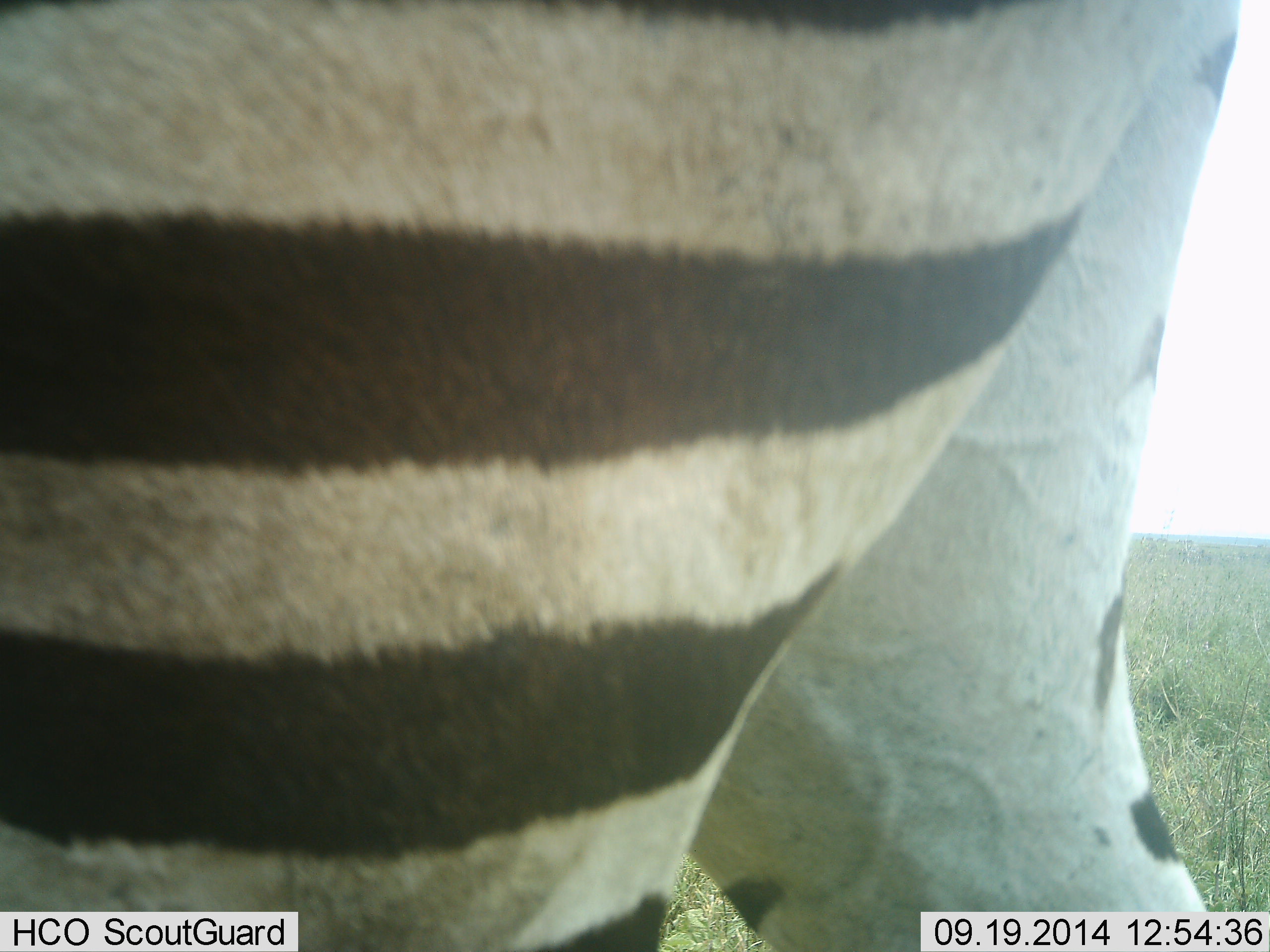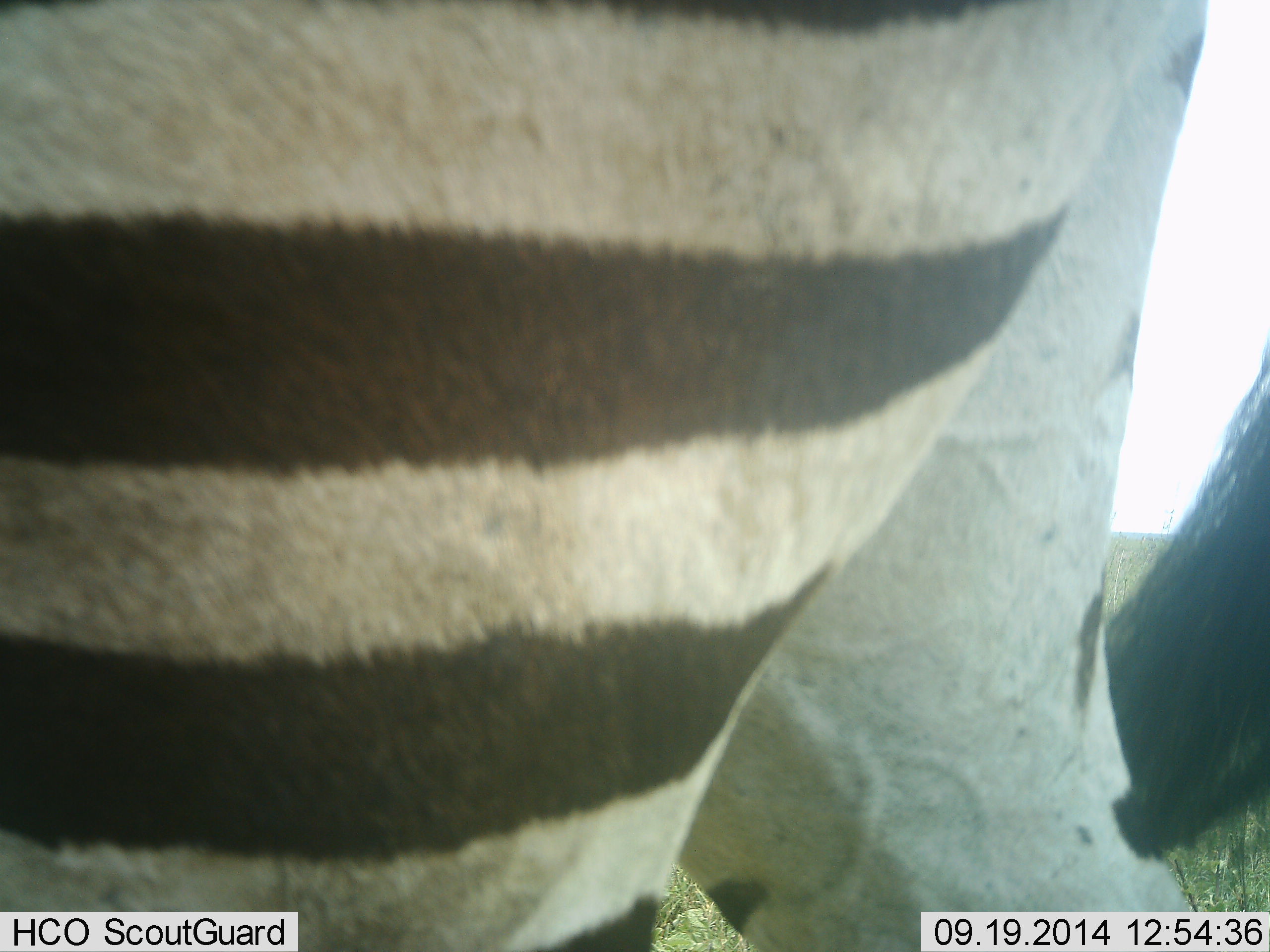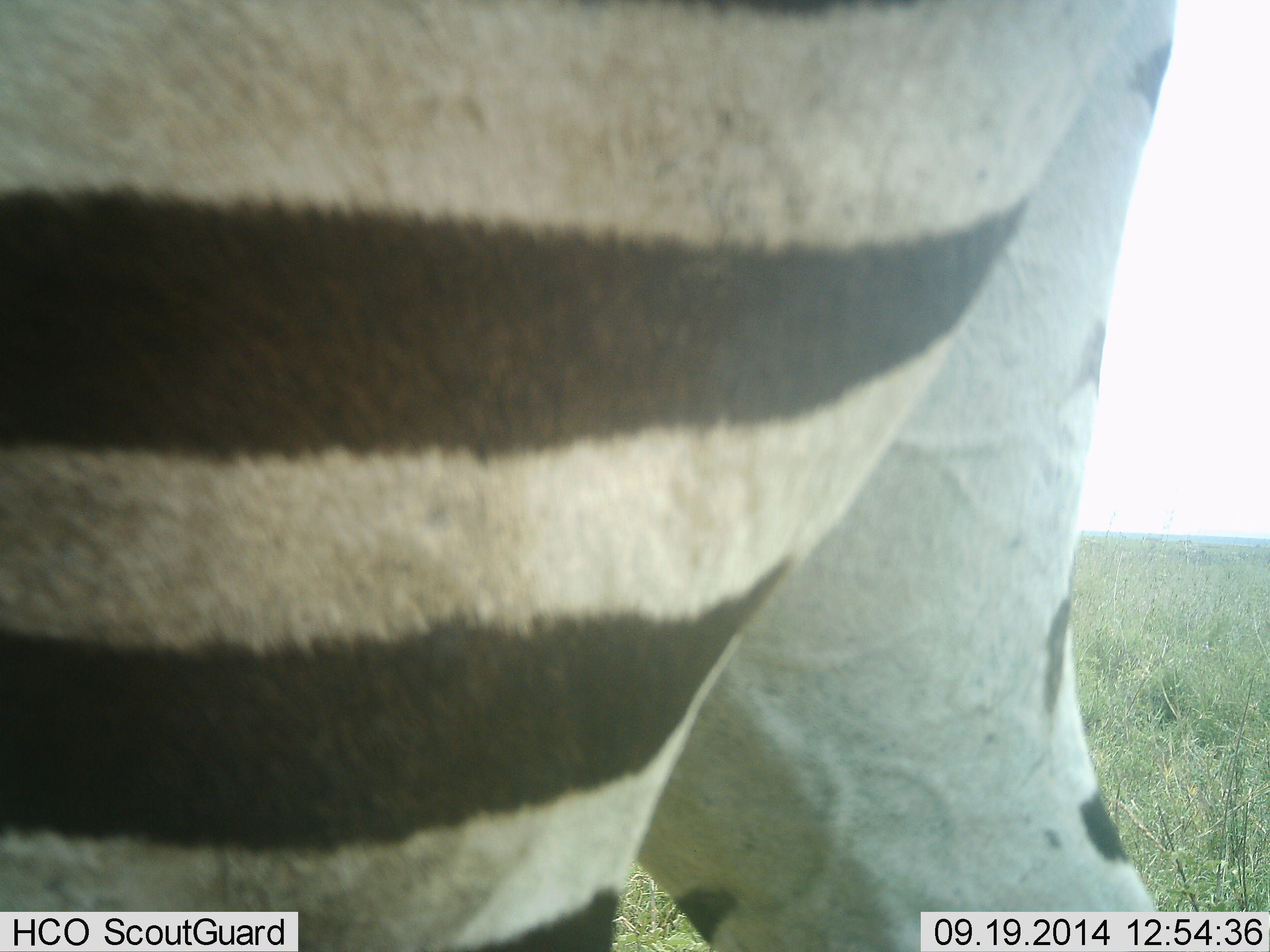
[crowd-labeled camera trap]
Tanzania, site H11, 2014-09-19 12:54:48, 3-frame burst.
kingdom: Animalia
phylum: Chordata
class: Mammalia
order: Perissodactyla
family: Equidae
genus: Equus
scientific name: Equus quagga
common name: plains zebra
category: zebra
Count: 1.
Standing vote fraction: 90%.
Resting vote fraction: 0%.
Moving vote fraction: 10%.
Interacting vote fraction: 0%.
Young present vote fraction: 0%.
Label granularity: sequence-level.